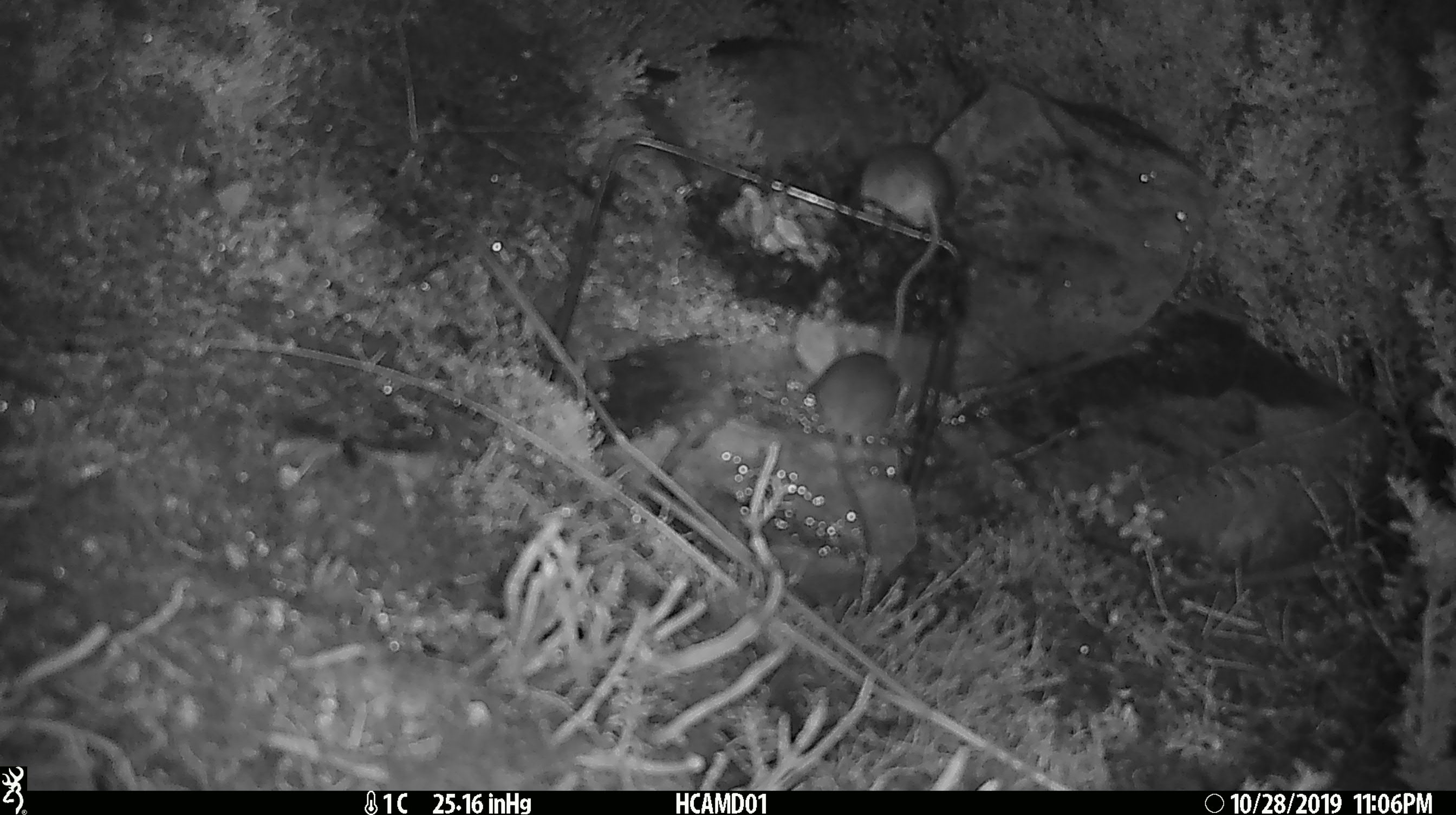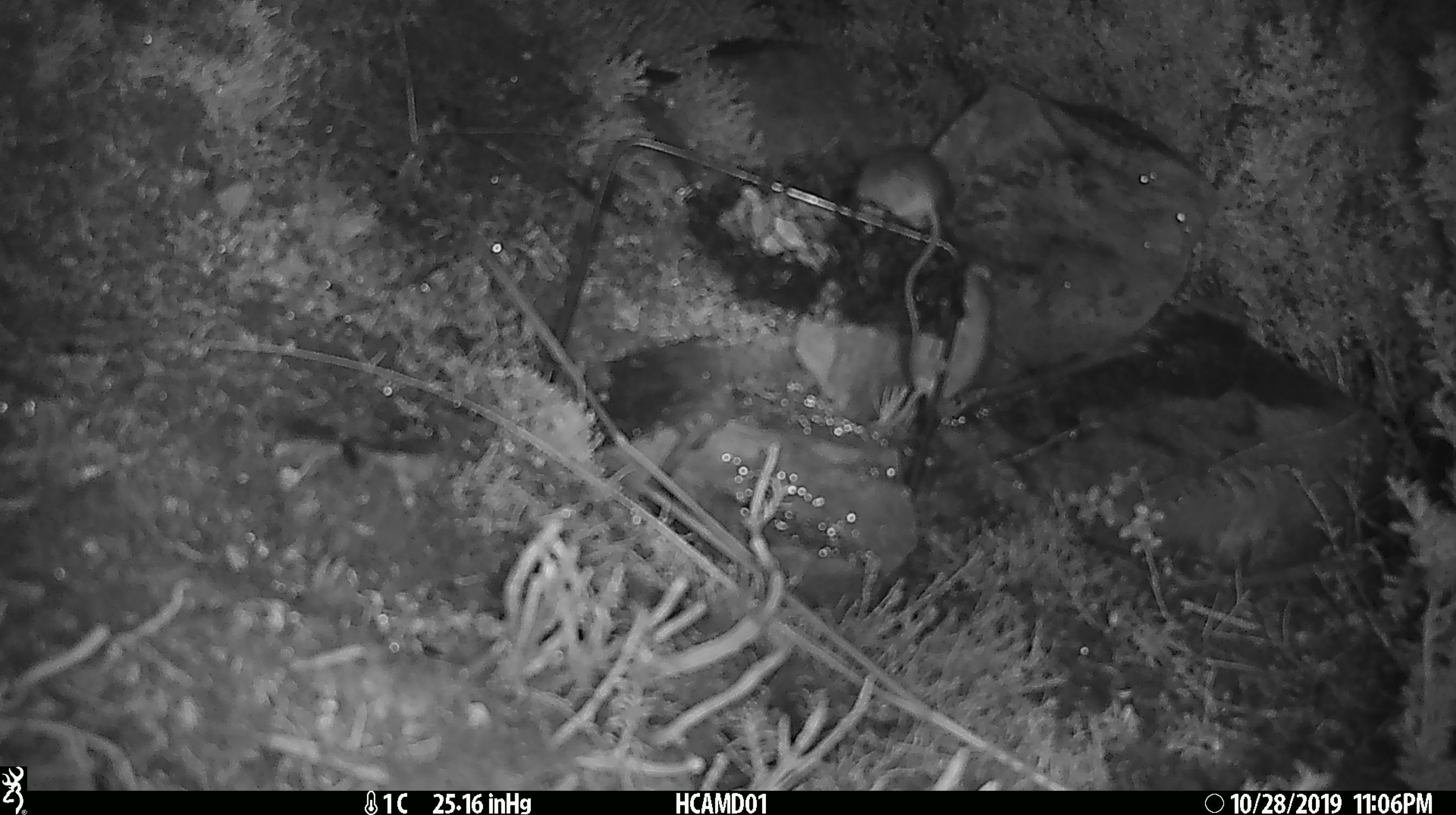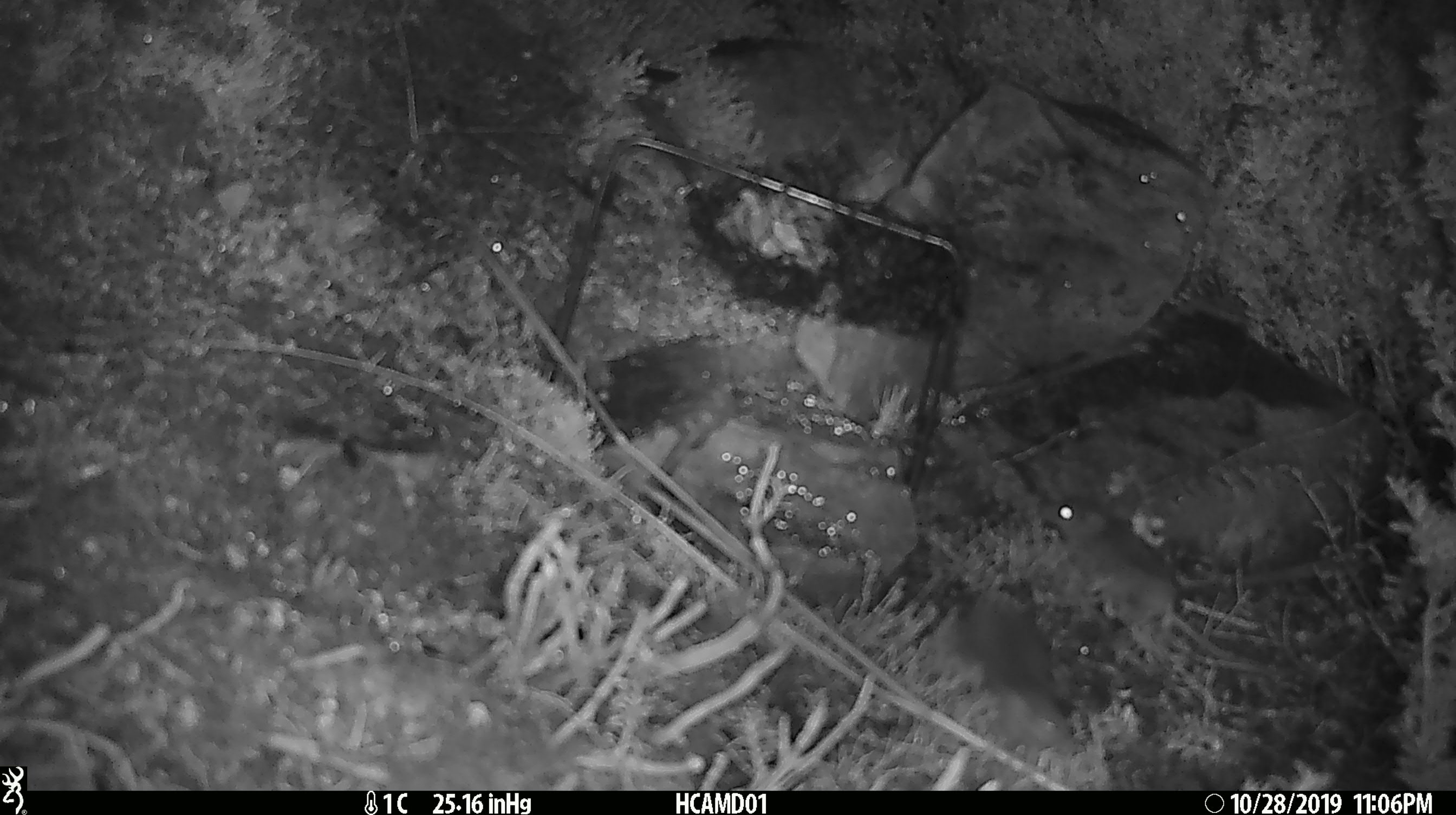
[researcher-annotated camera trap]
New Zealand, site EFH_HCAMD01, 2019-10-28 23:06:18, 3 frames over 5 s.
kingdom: Animalia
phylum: Chordata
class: Mammalia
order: Rodentia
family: Muridae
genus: Mus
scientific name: Mus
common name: mouse